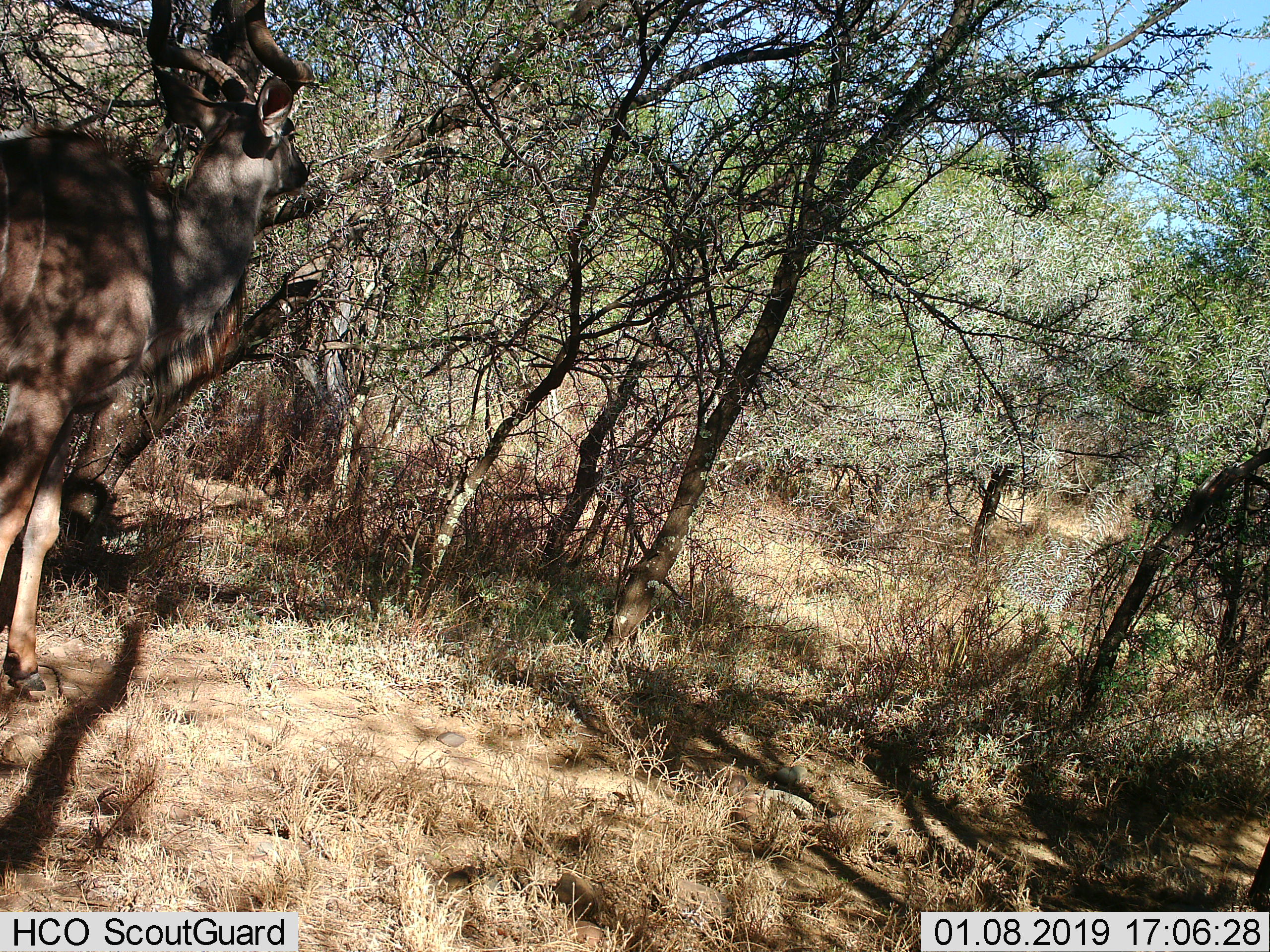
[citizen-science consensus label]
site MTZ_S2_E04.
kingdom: Animalia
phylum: Chordata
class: Mammalia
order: Artiodactyla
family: Bovidae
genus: Tragelaphus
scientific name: Tragelaphus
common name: kudu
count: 1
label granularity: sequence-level